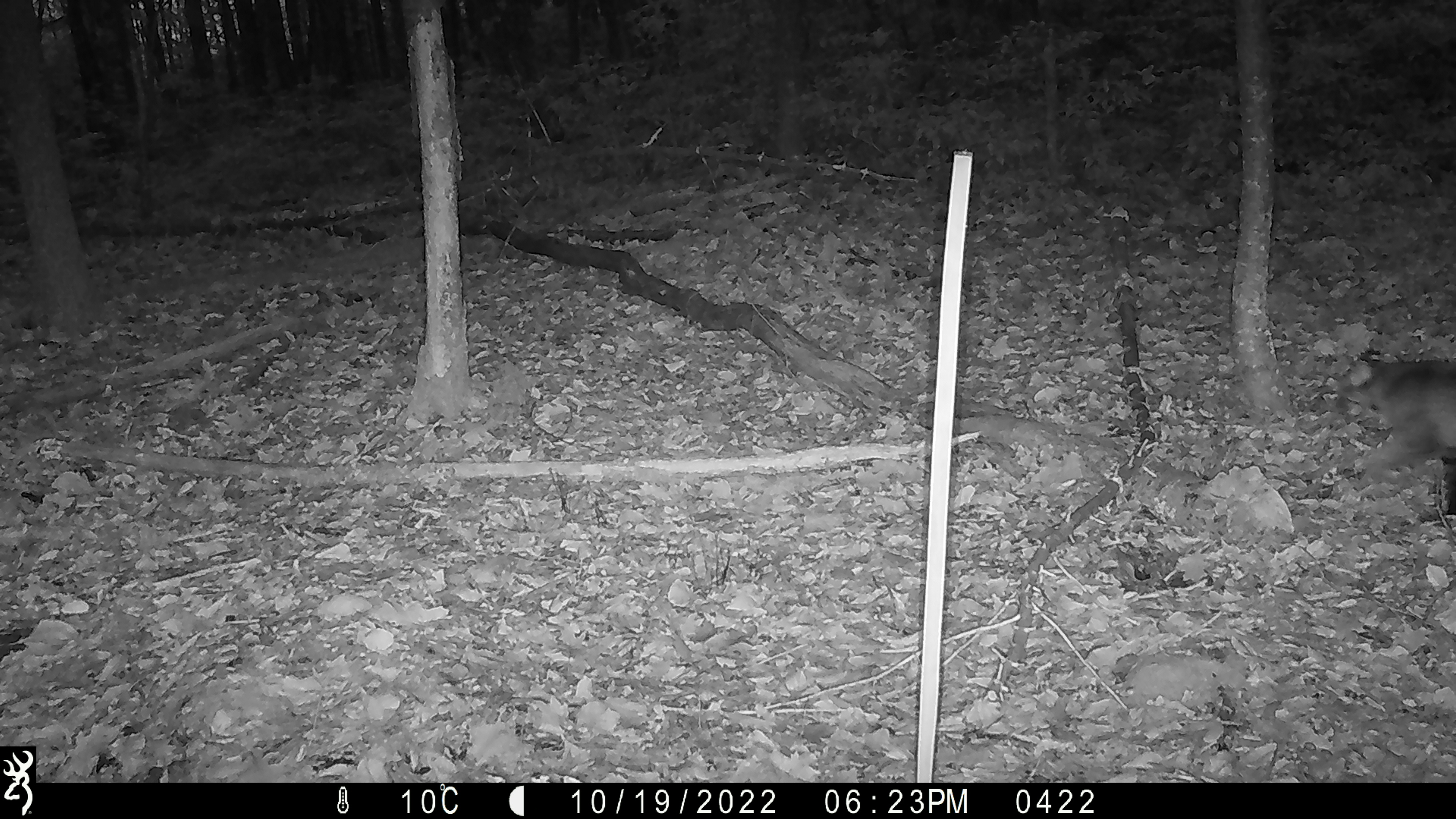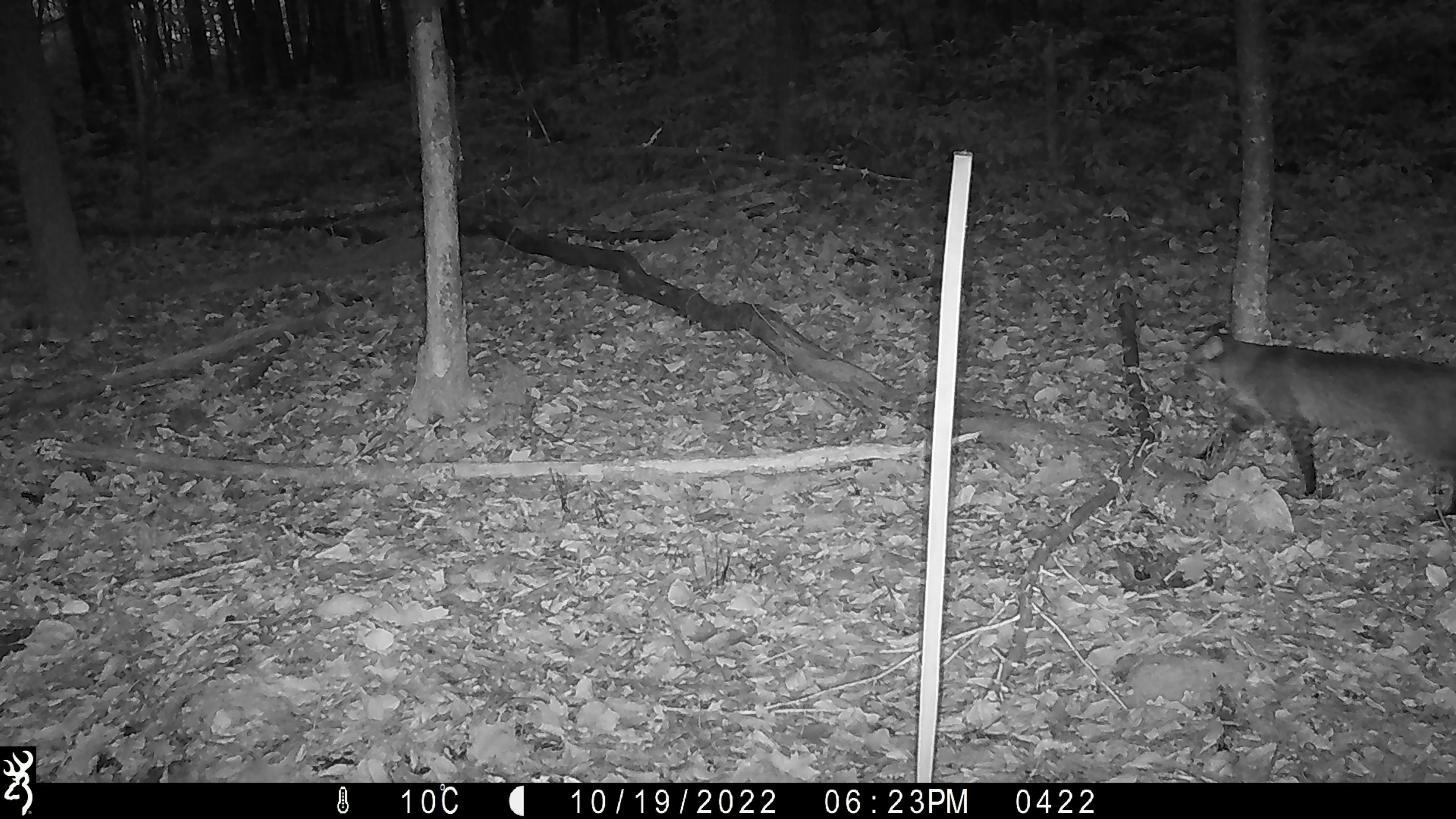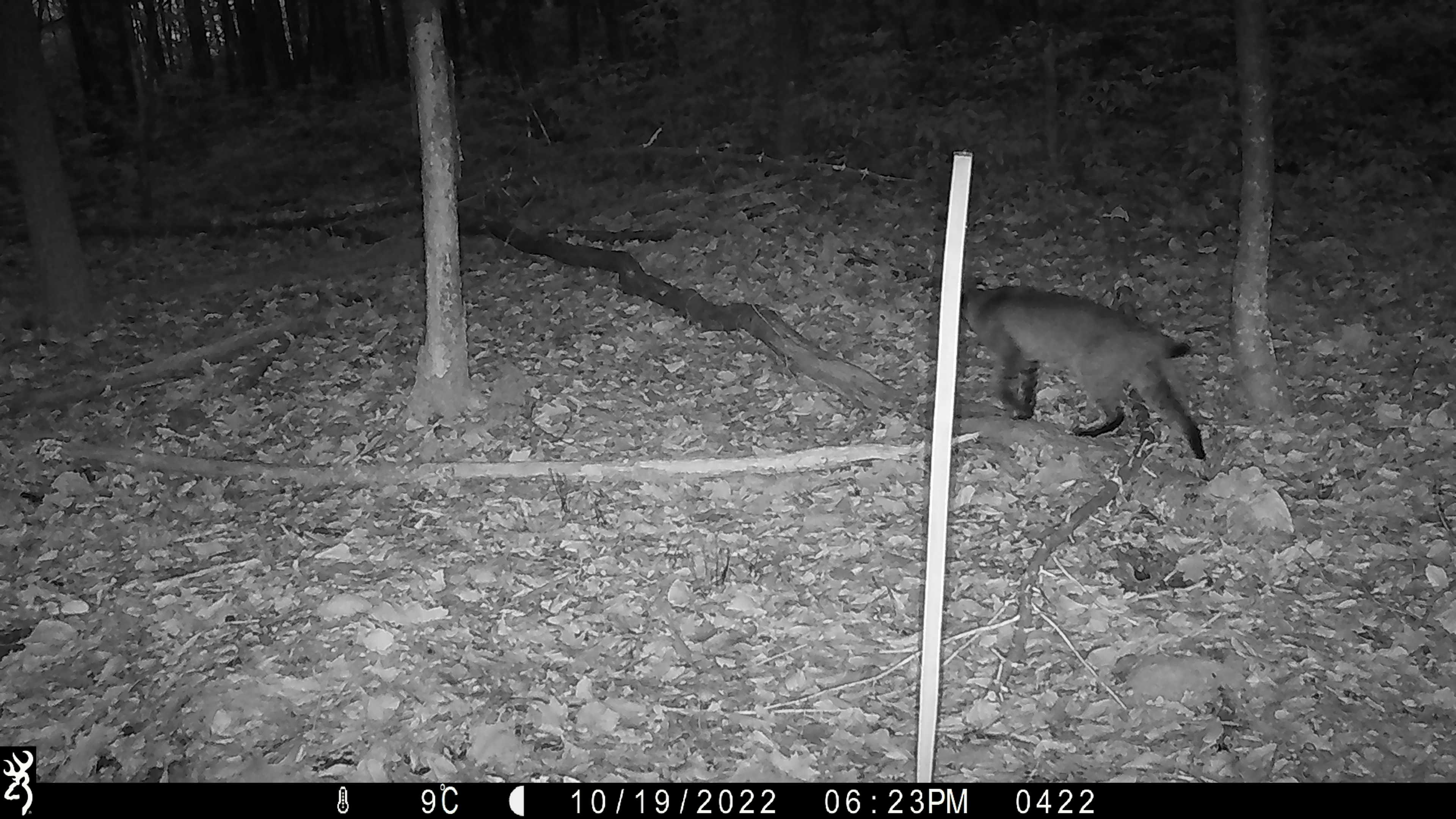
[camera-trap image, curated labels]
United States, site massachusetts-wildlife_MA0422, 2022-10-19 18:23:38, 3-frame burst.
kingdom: Animalia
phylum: Chordata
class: Mammalia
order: Carnivora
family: Felidae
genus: Lynx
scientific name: Lynx rufus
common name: bobcat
Bobcat (Lynx rufus).